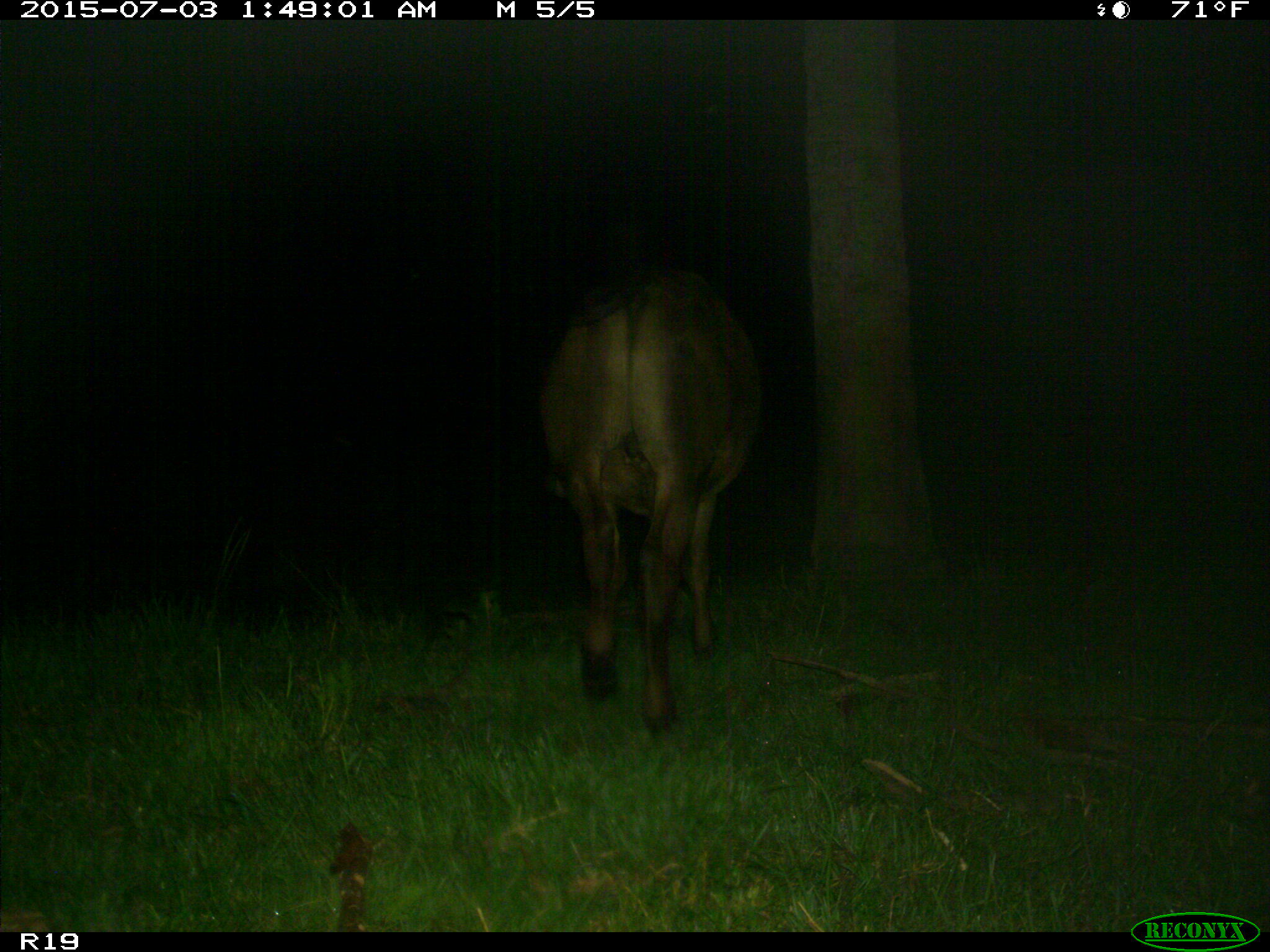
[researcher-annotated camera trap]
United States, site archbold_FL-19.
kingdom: Animalia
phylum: Chordata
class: Mammalia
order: Artiodactyla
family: Bovidae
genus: Bos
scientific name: Bos taurus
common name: domestic cow